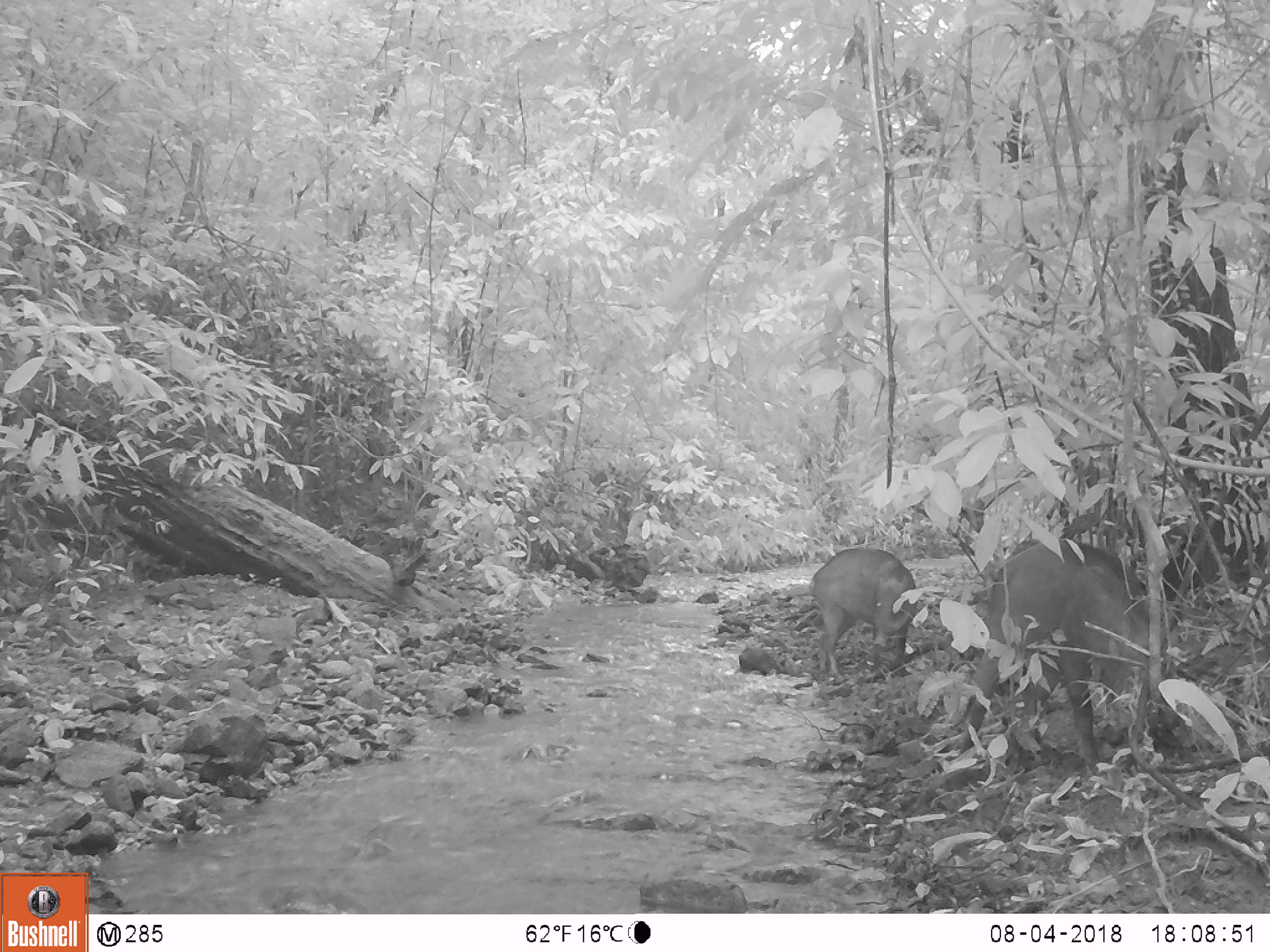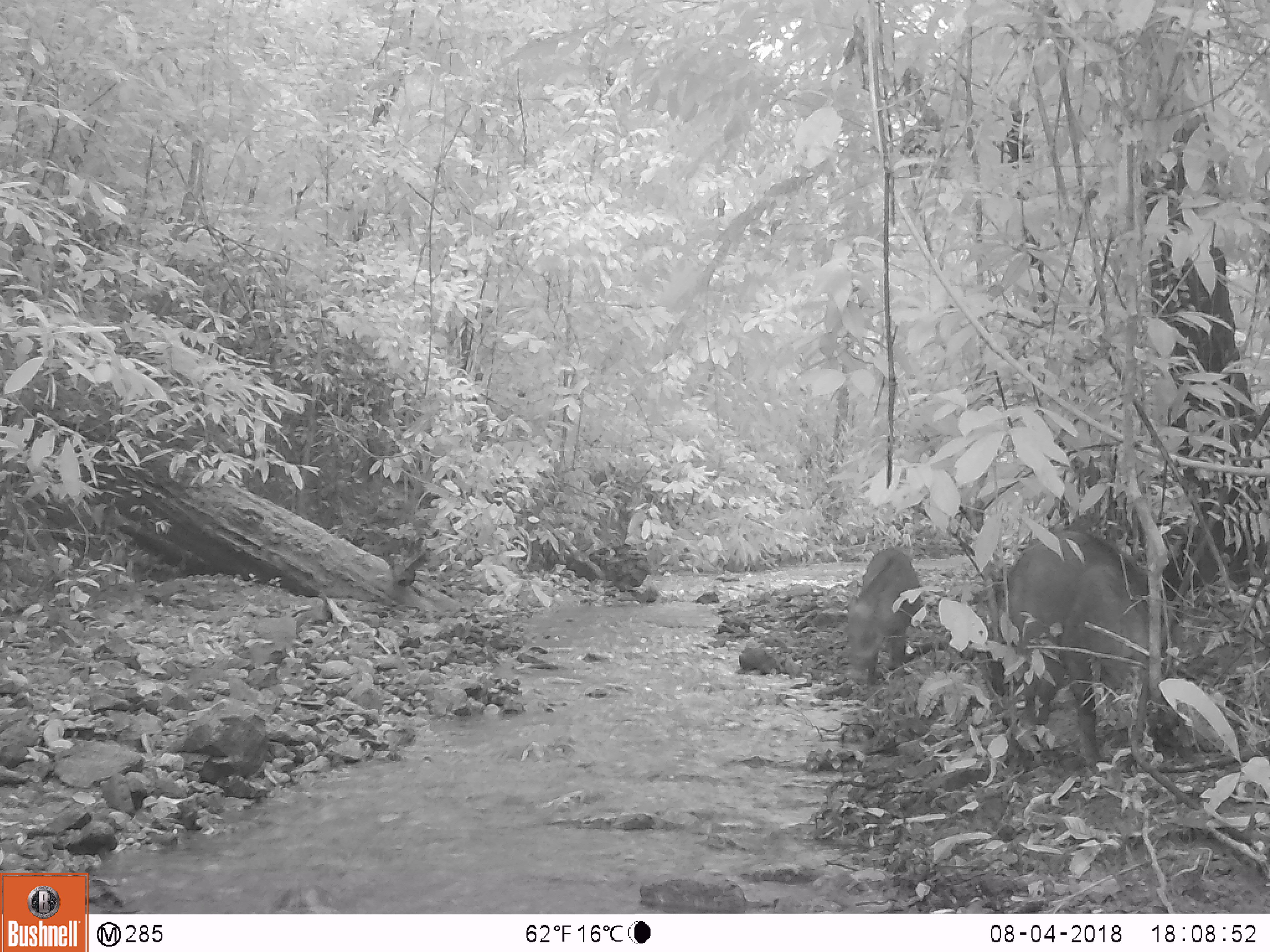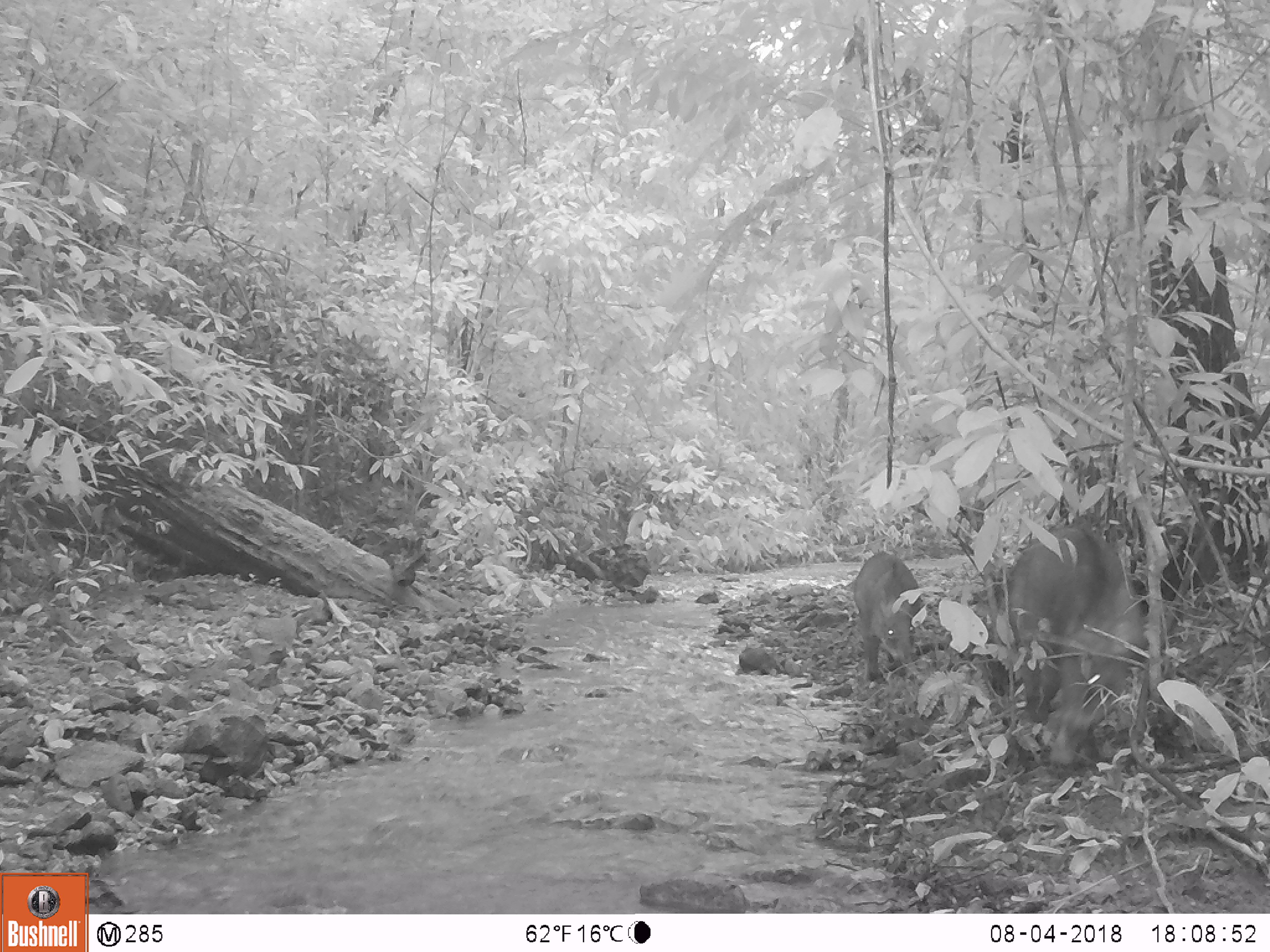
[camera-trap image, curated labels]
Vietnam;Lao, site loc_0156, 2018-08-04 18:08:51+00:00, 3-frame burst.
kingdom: Animalia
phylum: Chordata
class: Mammalia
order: Artiodactyla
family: Suidae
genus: Sus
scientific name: Sus scrofa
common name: eurasian wild pig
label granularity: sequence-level